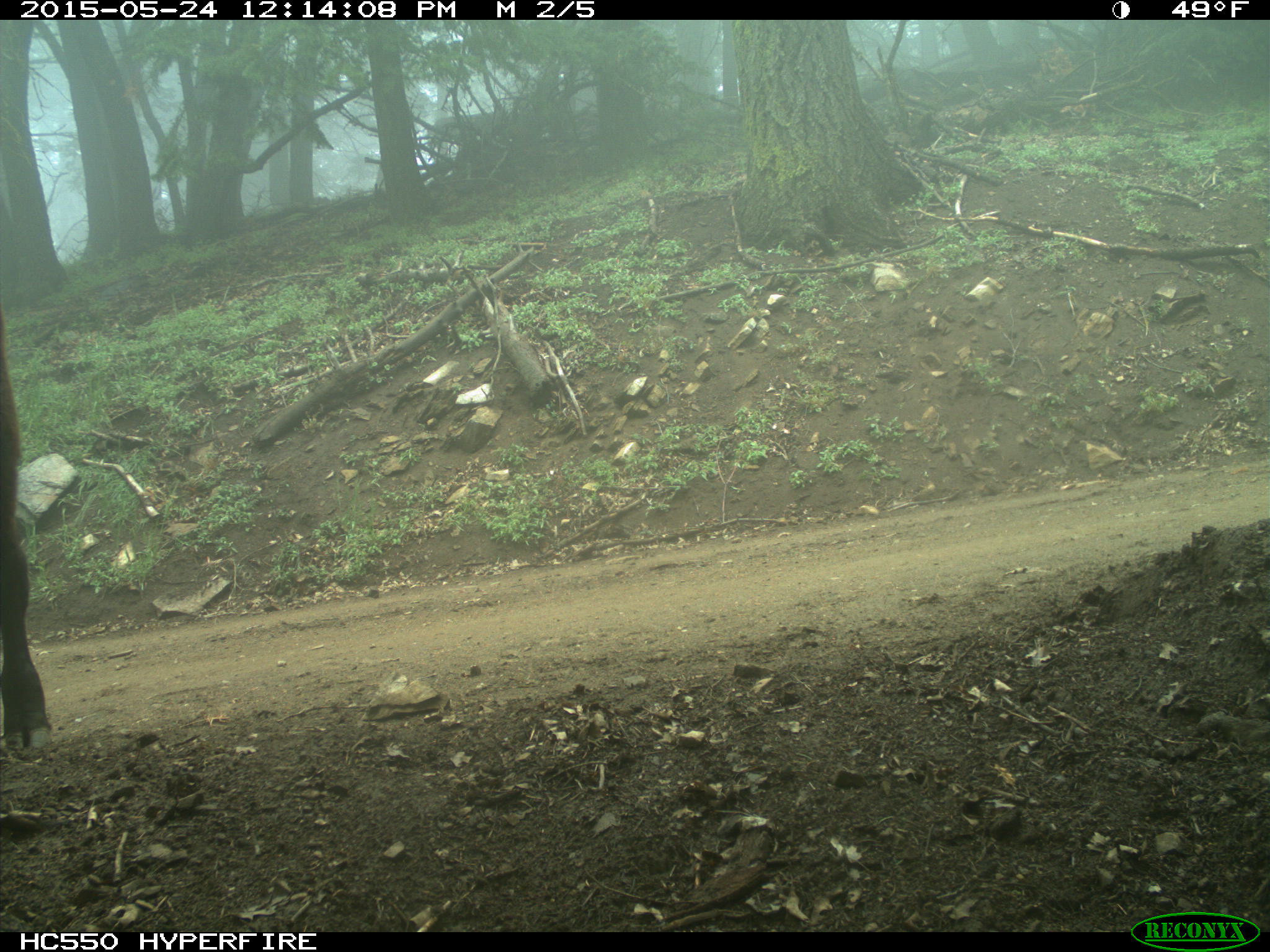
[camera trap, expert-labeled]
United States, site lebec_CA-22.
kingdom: Animalia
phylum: Chordata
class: Mammalia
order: Artiodactyla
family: Bovidae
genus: Bos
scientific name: Bos taurus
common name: domestic cow